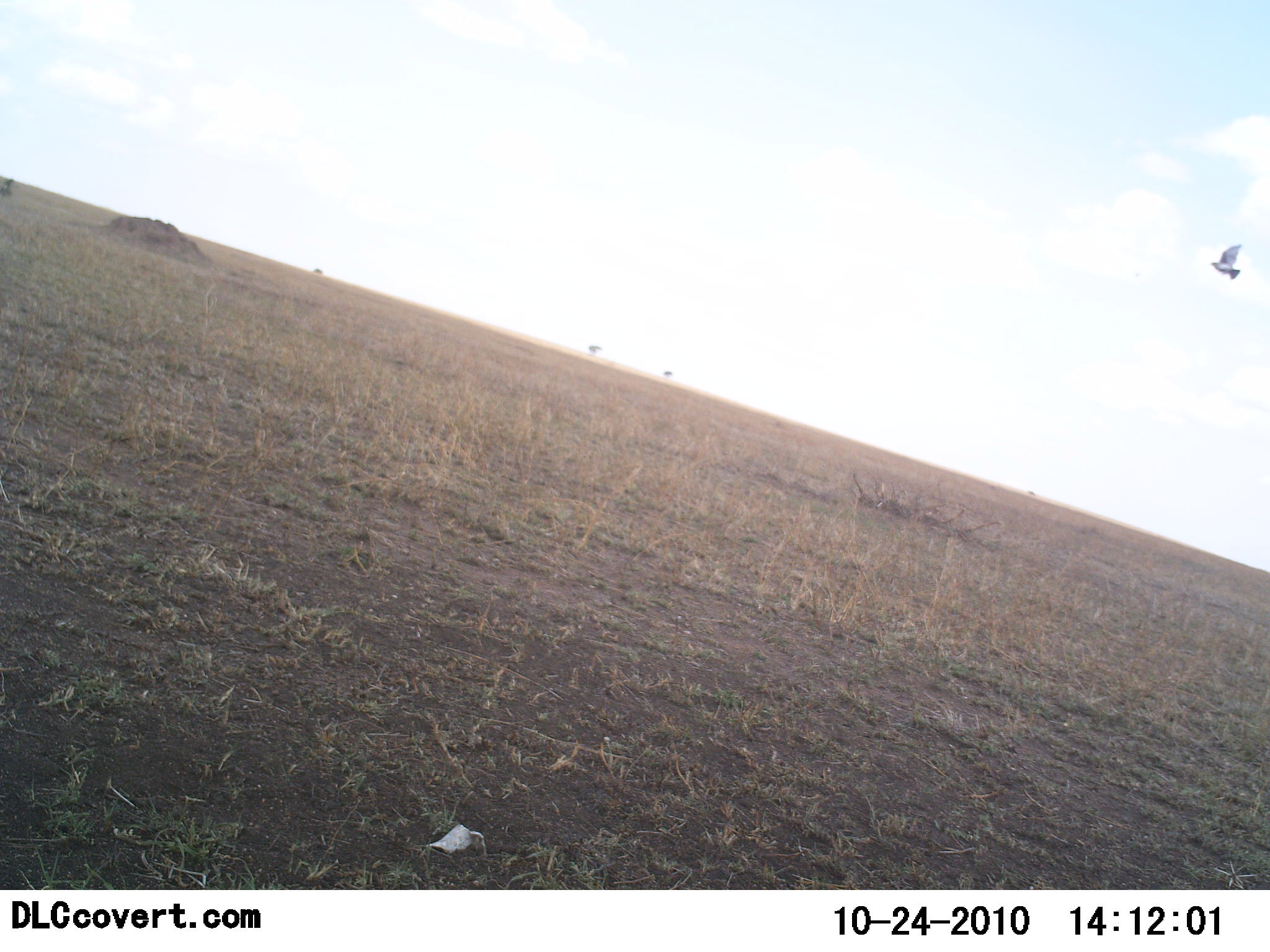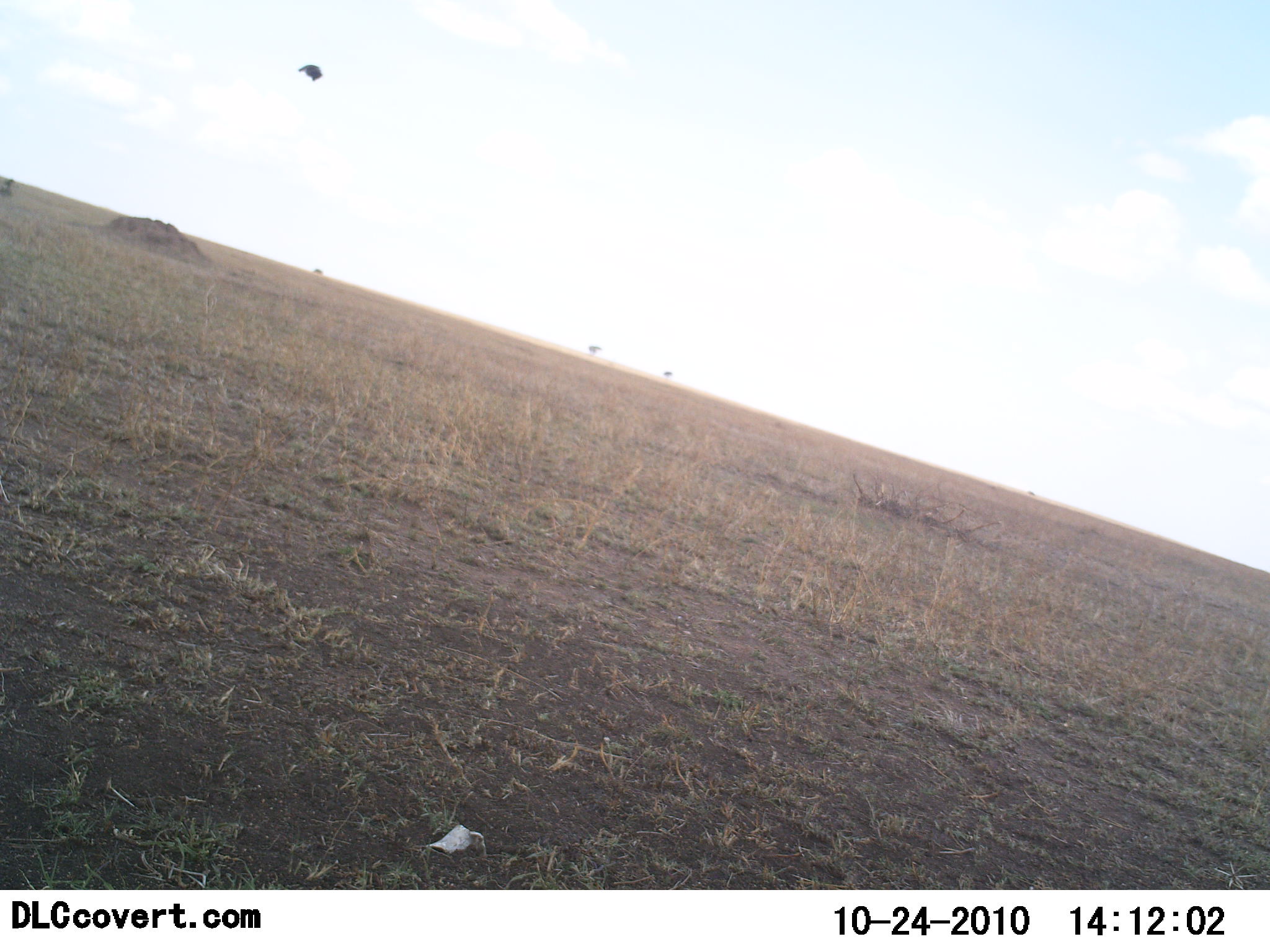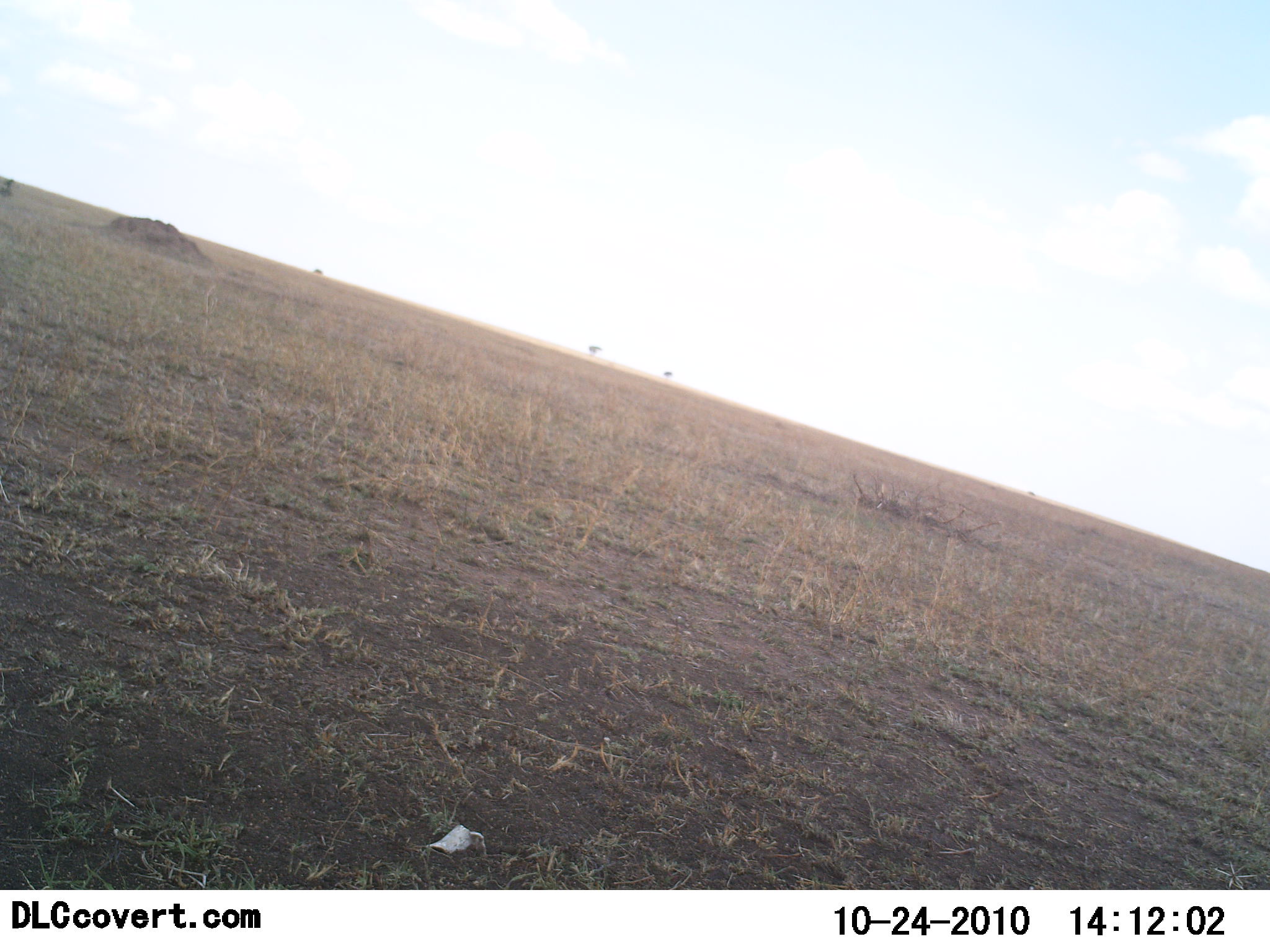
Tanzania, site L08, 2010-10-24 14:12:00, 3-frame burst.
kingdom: Animalia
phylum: Chordata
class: Aves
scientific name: Aves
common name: bird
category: otherbird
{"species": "otherbird (bird) (Aves)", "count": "1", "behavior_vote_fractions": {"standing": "0%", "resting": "0%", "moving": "100%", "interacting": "0%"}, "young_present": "0%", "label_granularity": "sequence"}